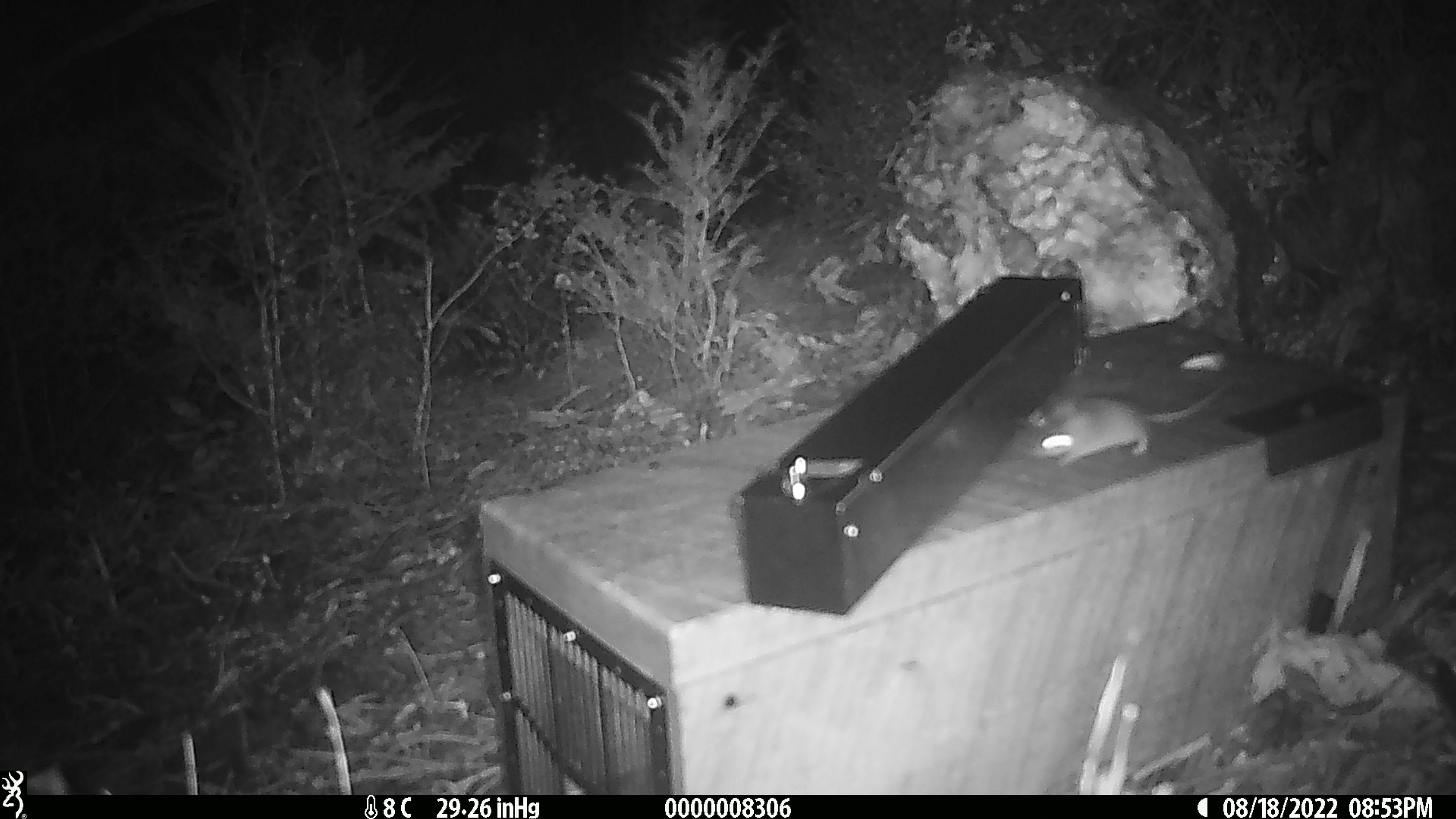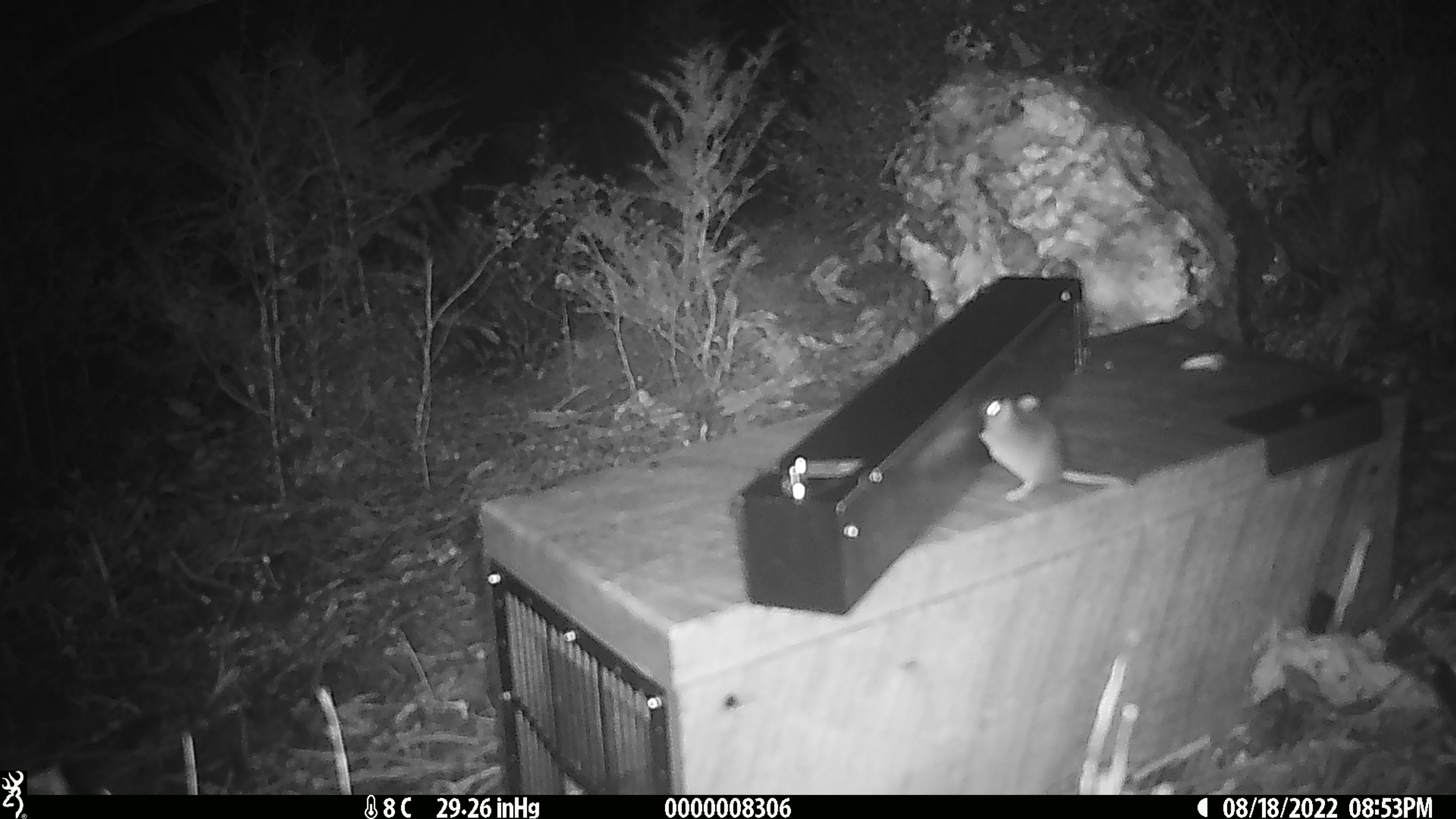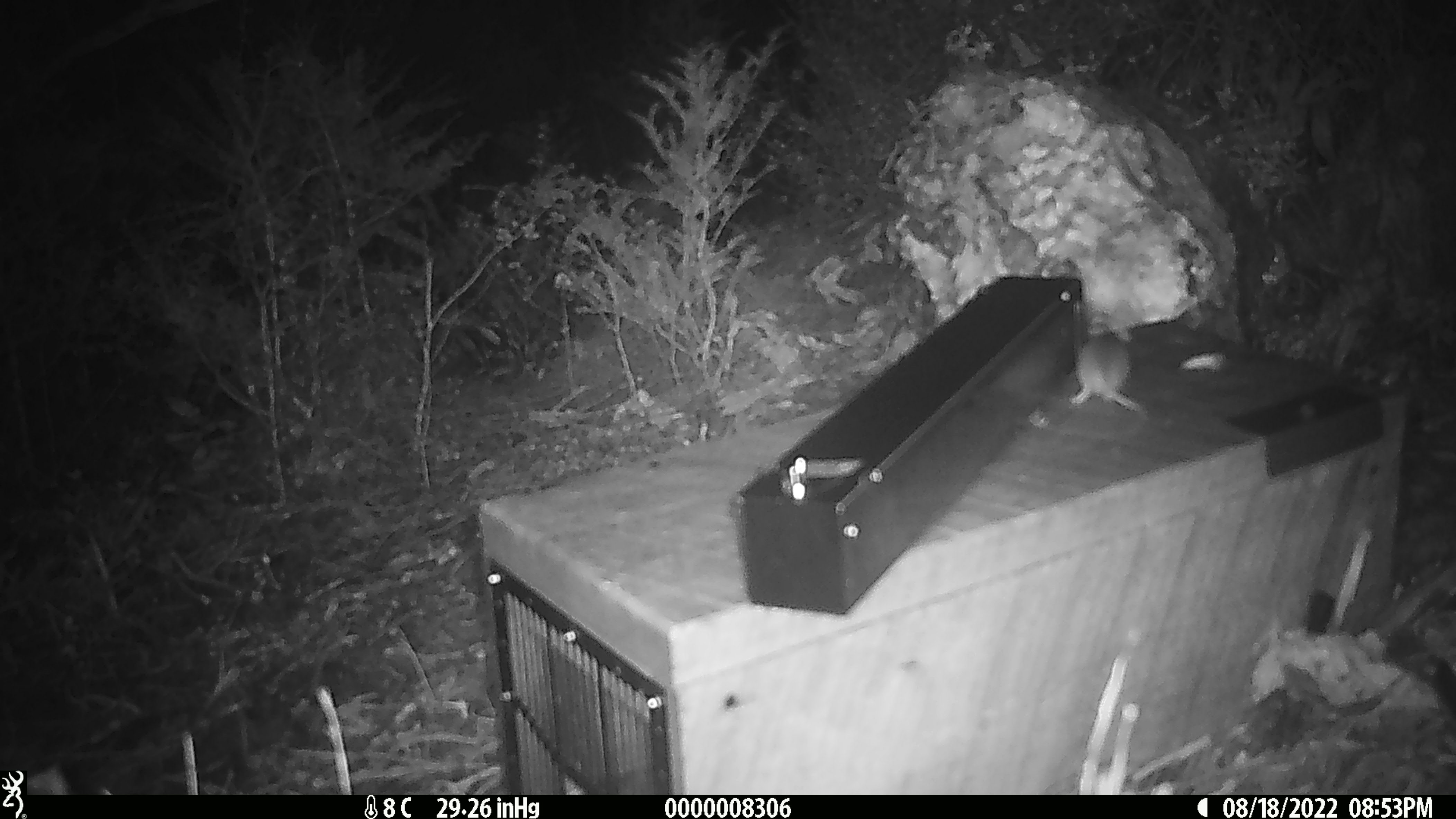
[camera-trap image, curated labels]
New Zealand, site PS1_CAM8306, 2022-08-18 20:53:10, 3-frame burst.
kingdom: Animalia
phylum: Chordata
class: Mammalia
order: Rodentia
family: Muridae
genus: Mus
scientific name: Mus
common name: mouse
Mouse (Mus).